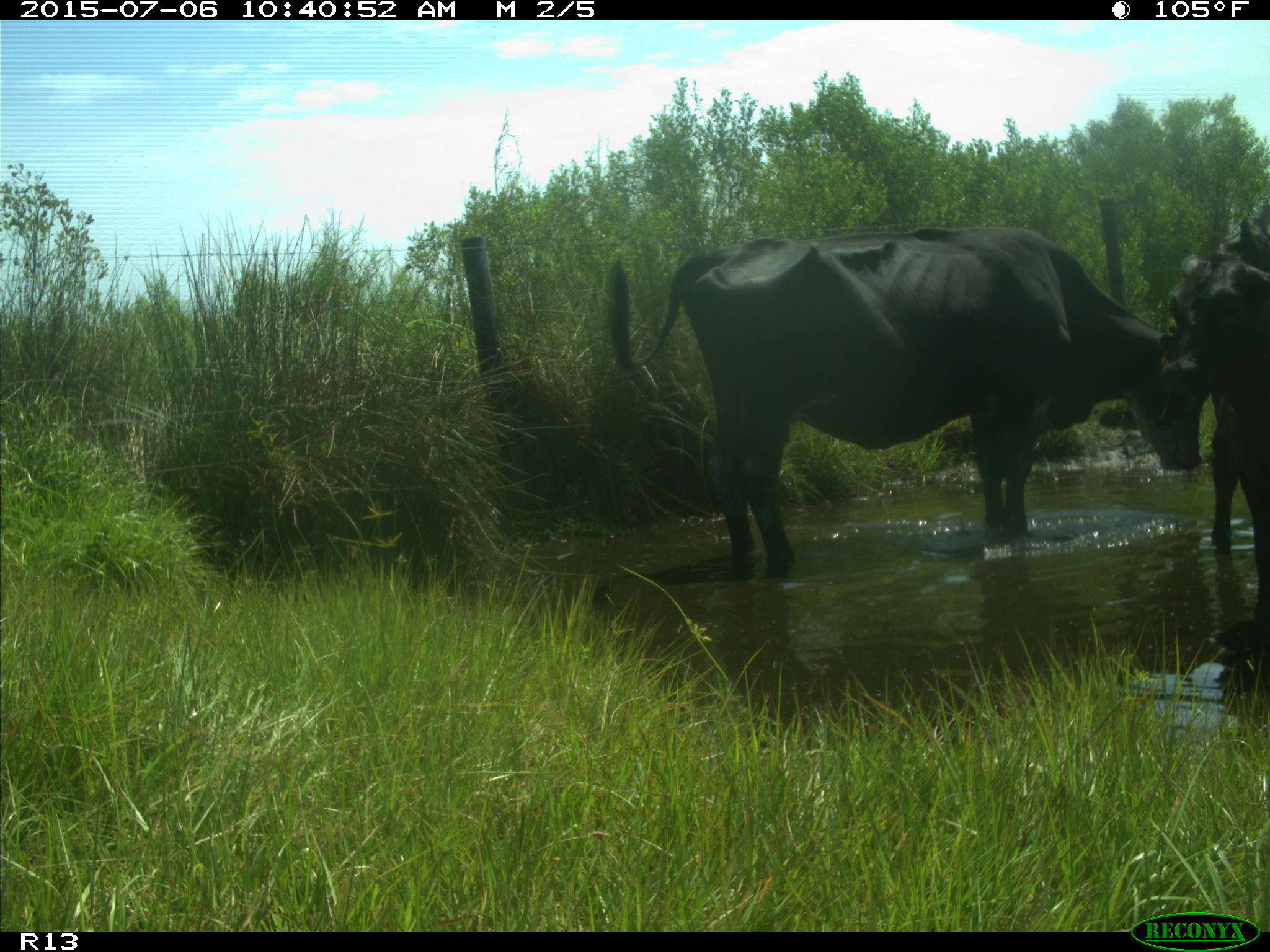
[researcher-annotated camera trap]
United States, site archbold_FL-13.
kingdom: Animalia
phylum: Chordata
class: Mammalia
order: Artiodactyla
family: Bovidae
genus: Bos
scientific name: Bos taurus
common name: domestic cow